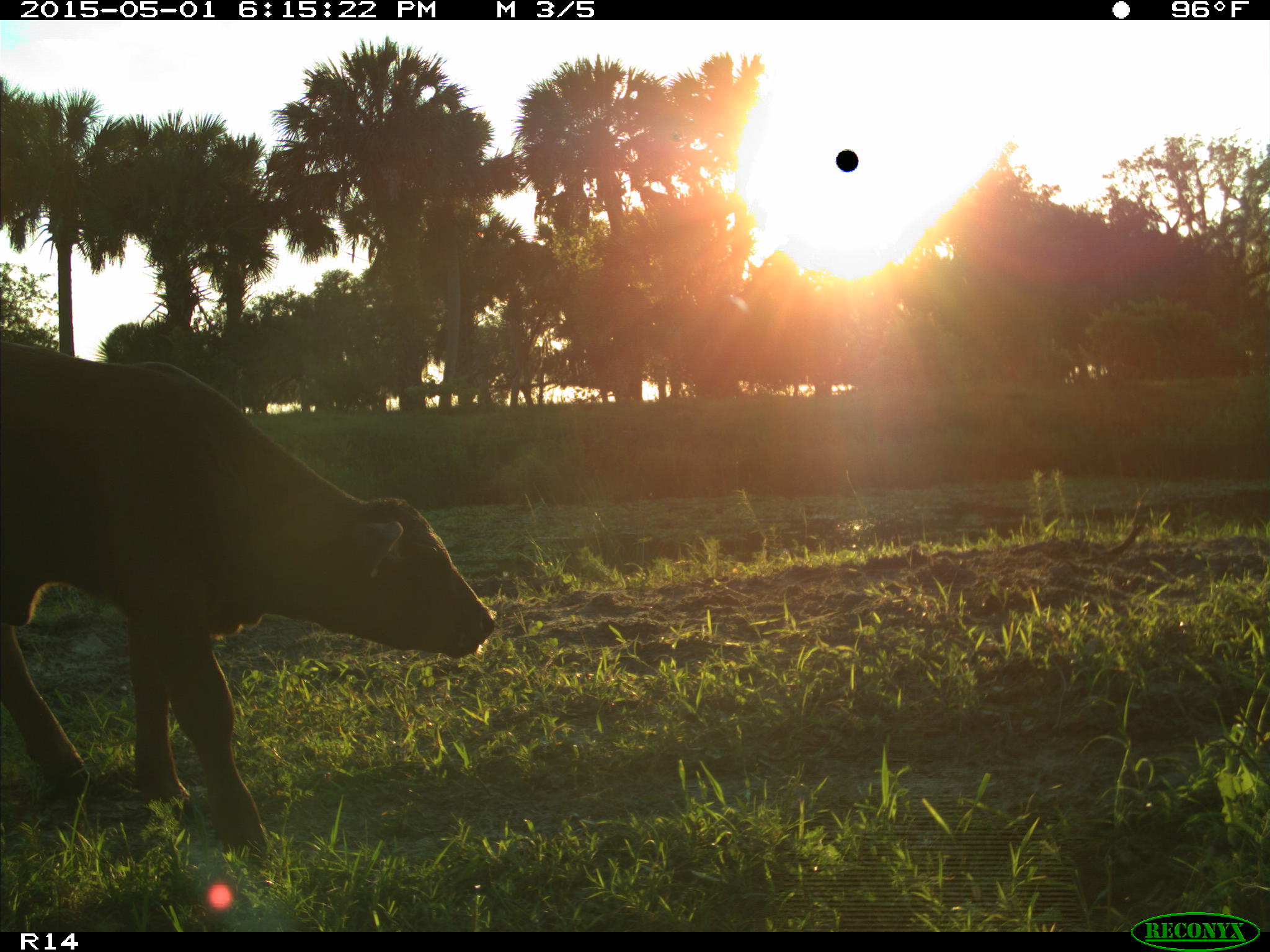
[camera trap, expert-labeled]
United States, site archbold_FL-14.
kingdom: Animalia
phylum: Chordata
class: Mammalia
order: Artiodactyla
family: Bovidae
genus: Bos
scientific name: Bos taurus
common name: domestic cow